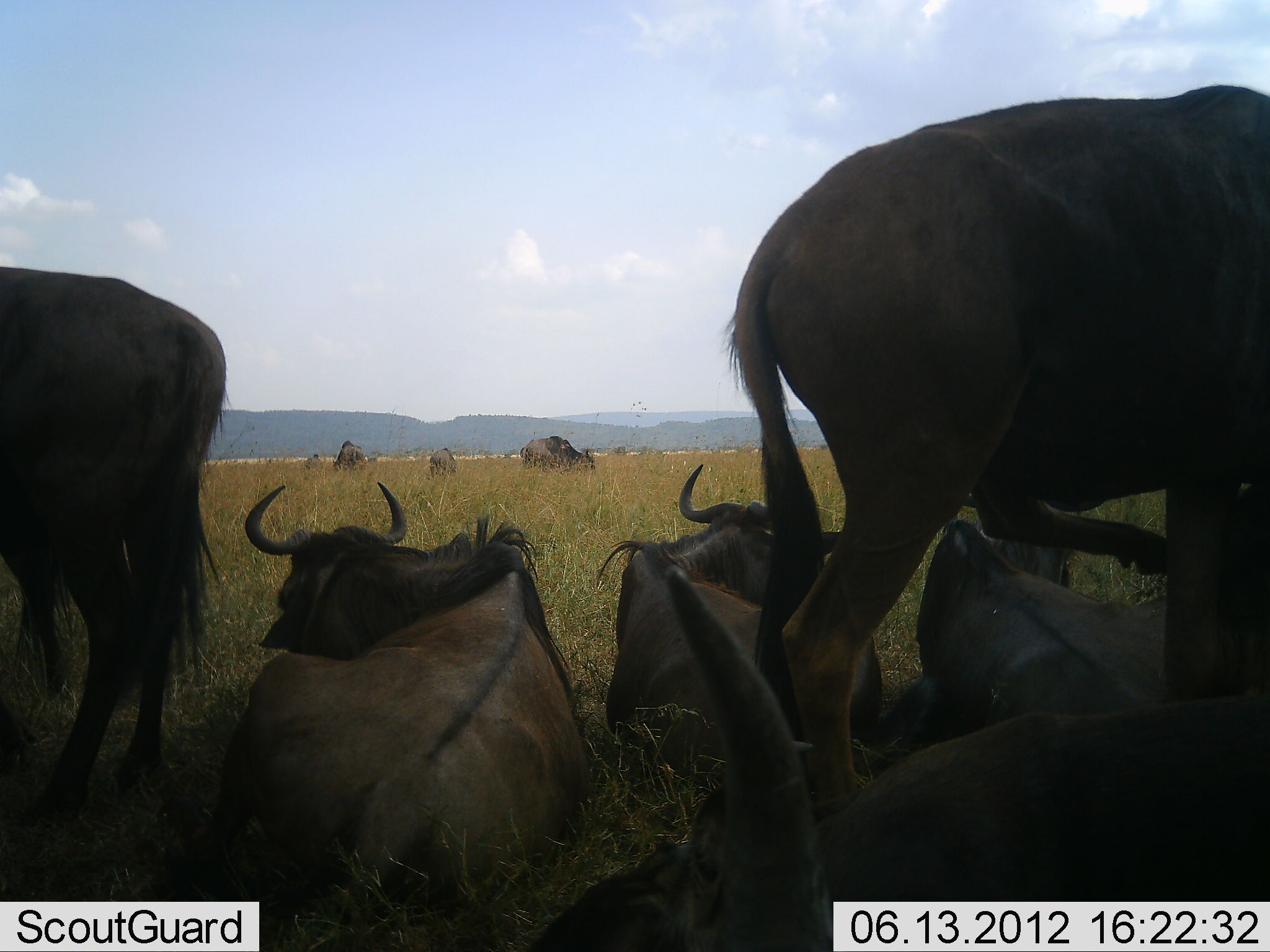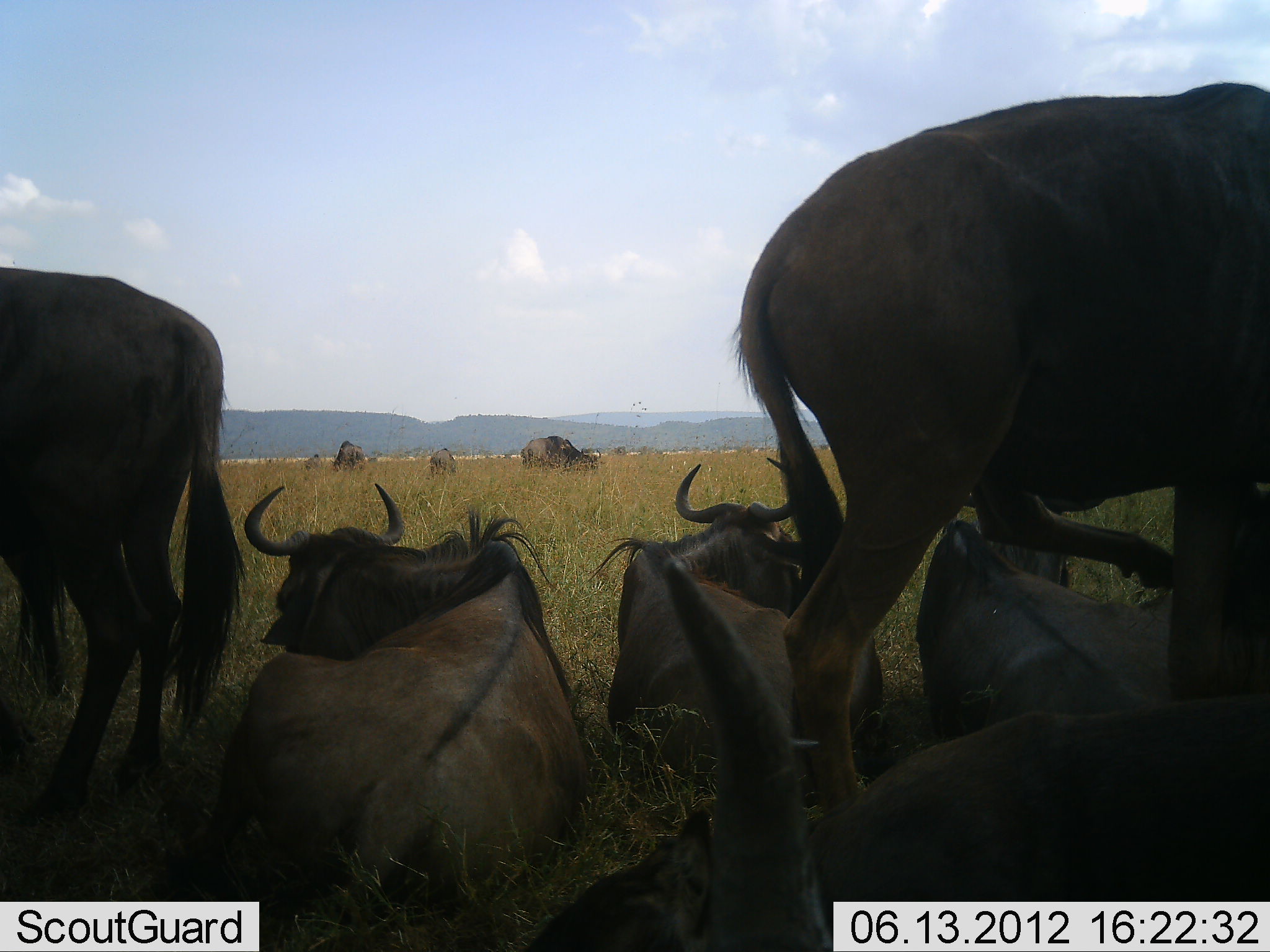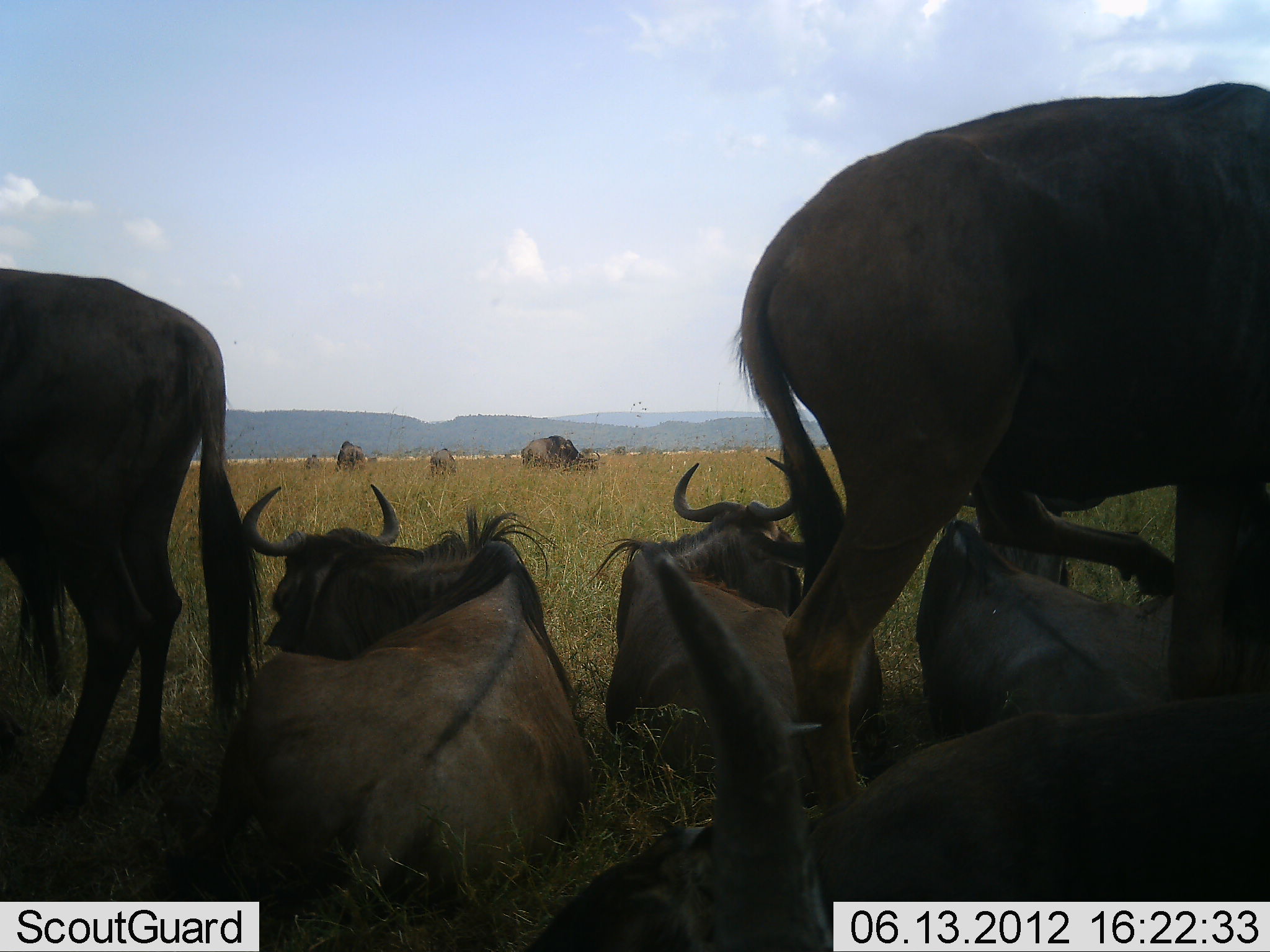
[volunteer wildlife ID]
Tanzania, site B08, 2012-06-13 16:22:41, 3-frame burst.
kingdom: Animalia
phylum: Chordata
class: Mammalia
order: Artiodactyla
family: Bovidae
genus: Connochaetes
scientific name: Connochaetes taurinus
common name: blue wildebeest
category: wildebeest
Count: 10.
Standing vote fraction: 90%.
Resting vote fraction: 100%.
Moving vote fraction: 10%.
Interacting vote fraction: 0%.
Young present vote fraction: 0%.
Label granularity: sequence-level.